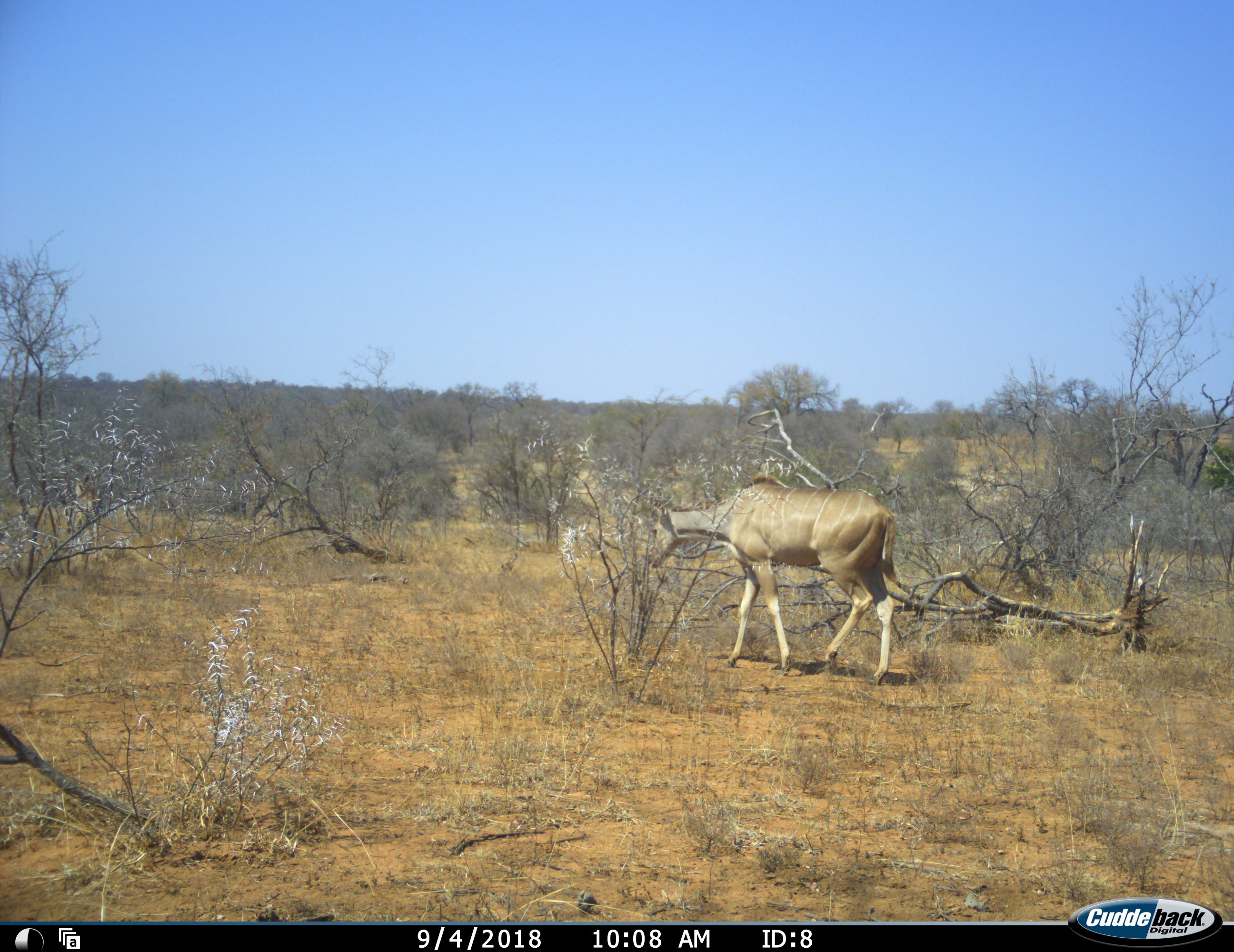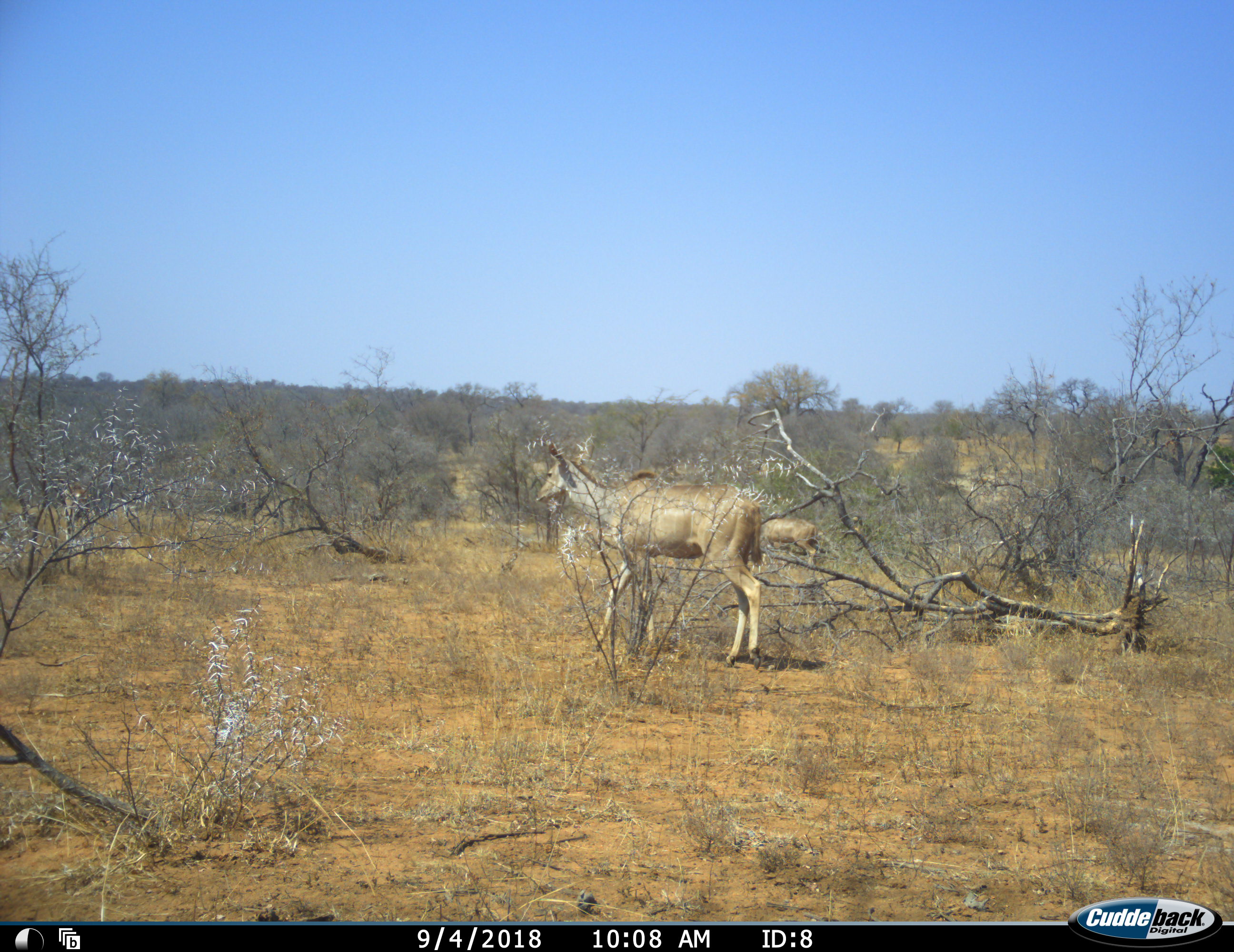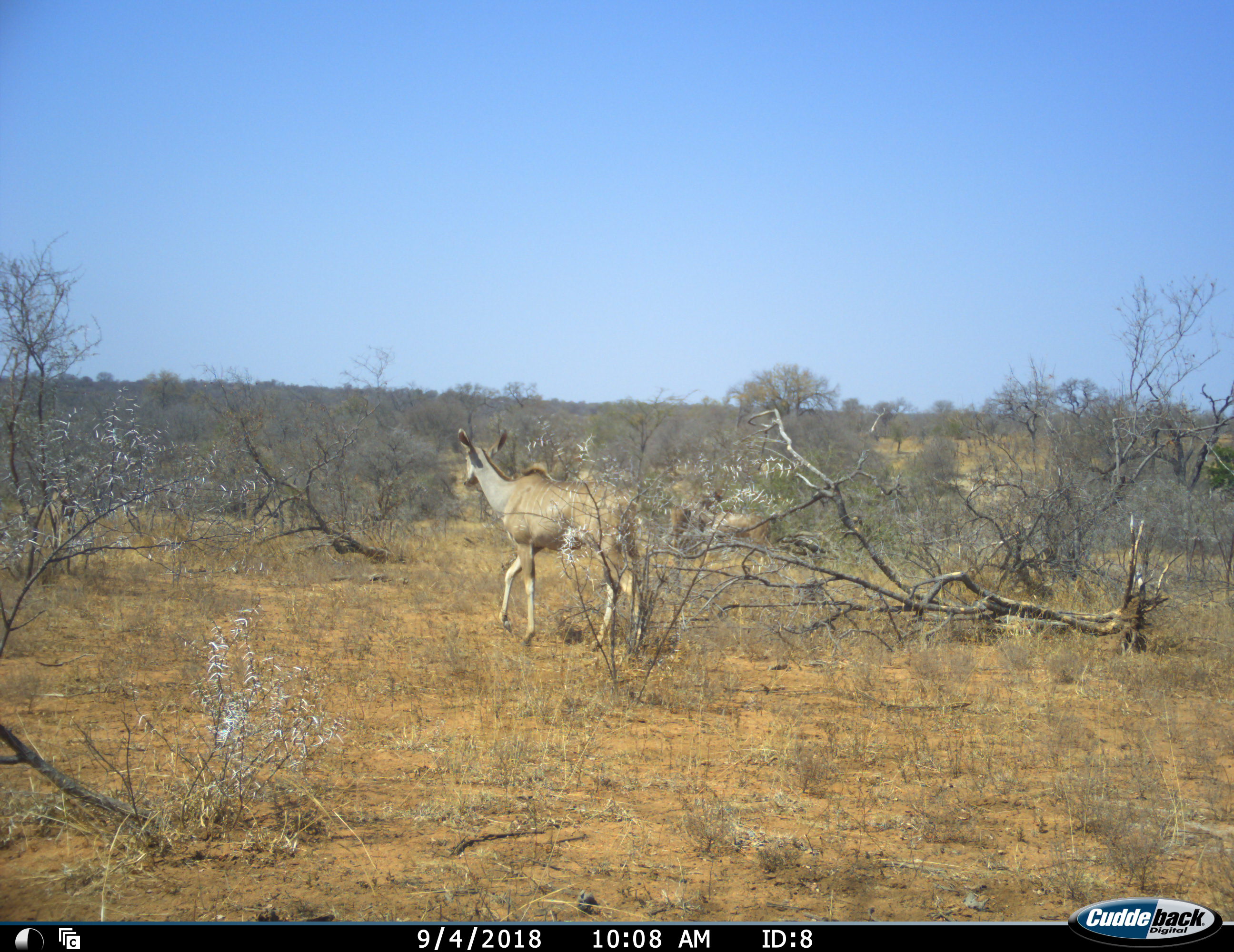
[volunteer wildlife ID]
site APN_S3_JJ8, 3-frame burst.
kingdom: Animalia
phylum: Chordata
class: Mammalia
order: Artiodactyla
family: Bovidae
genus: Tragelaphus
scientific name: Tragelaphus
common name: kudu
Kudu (Tragelaphus), count 3. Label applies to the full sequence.